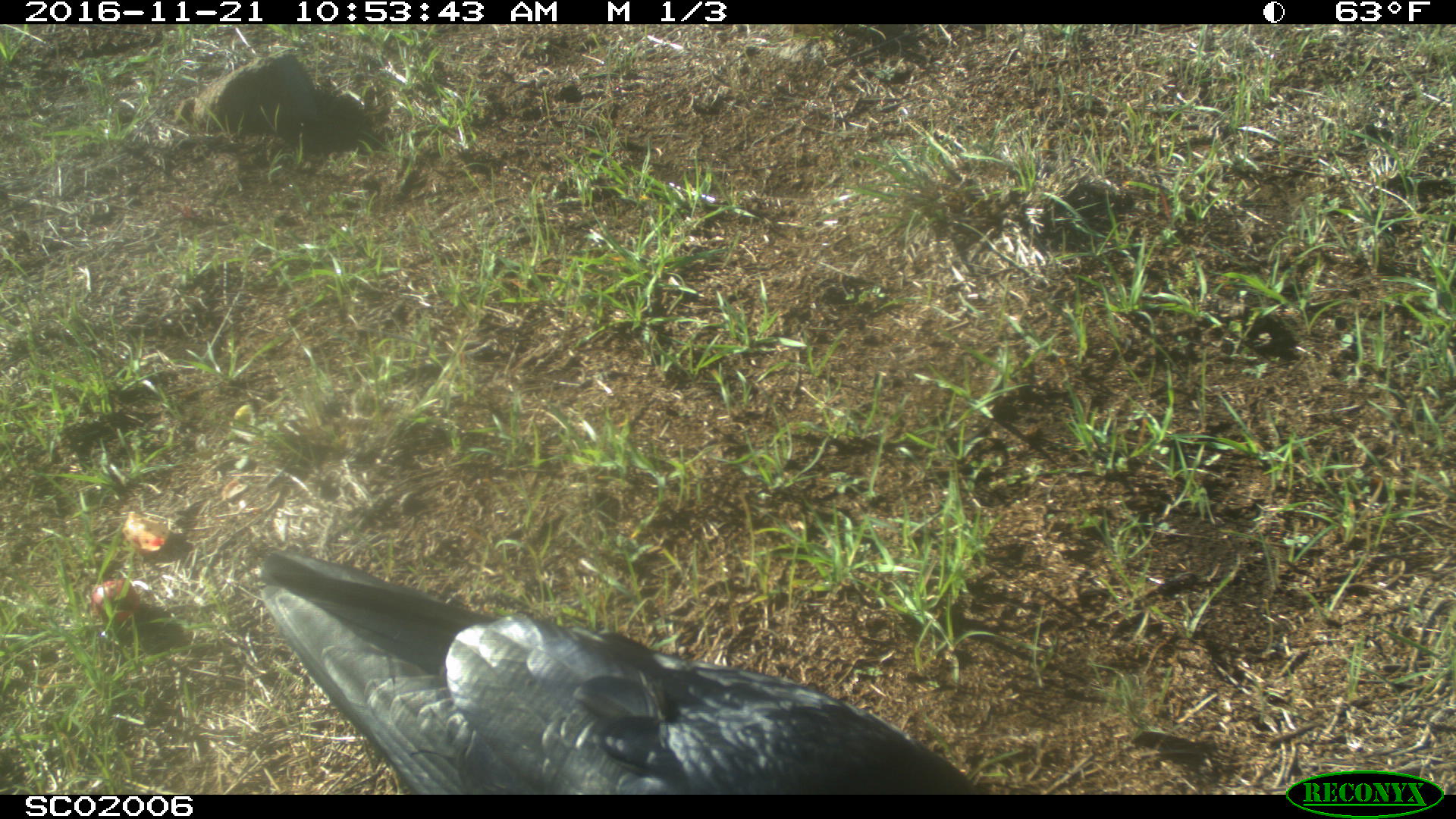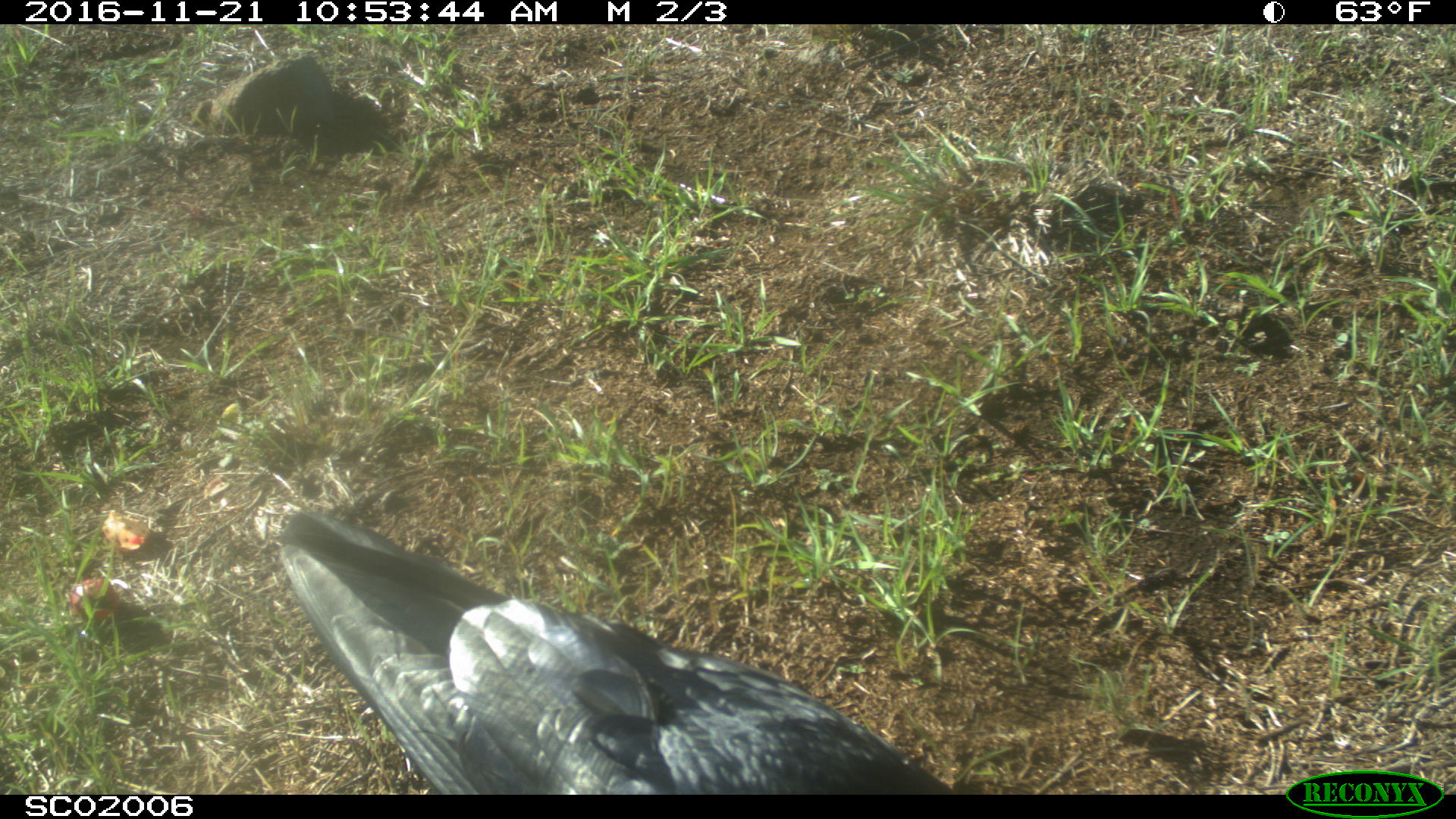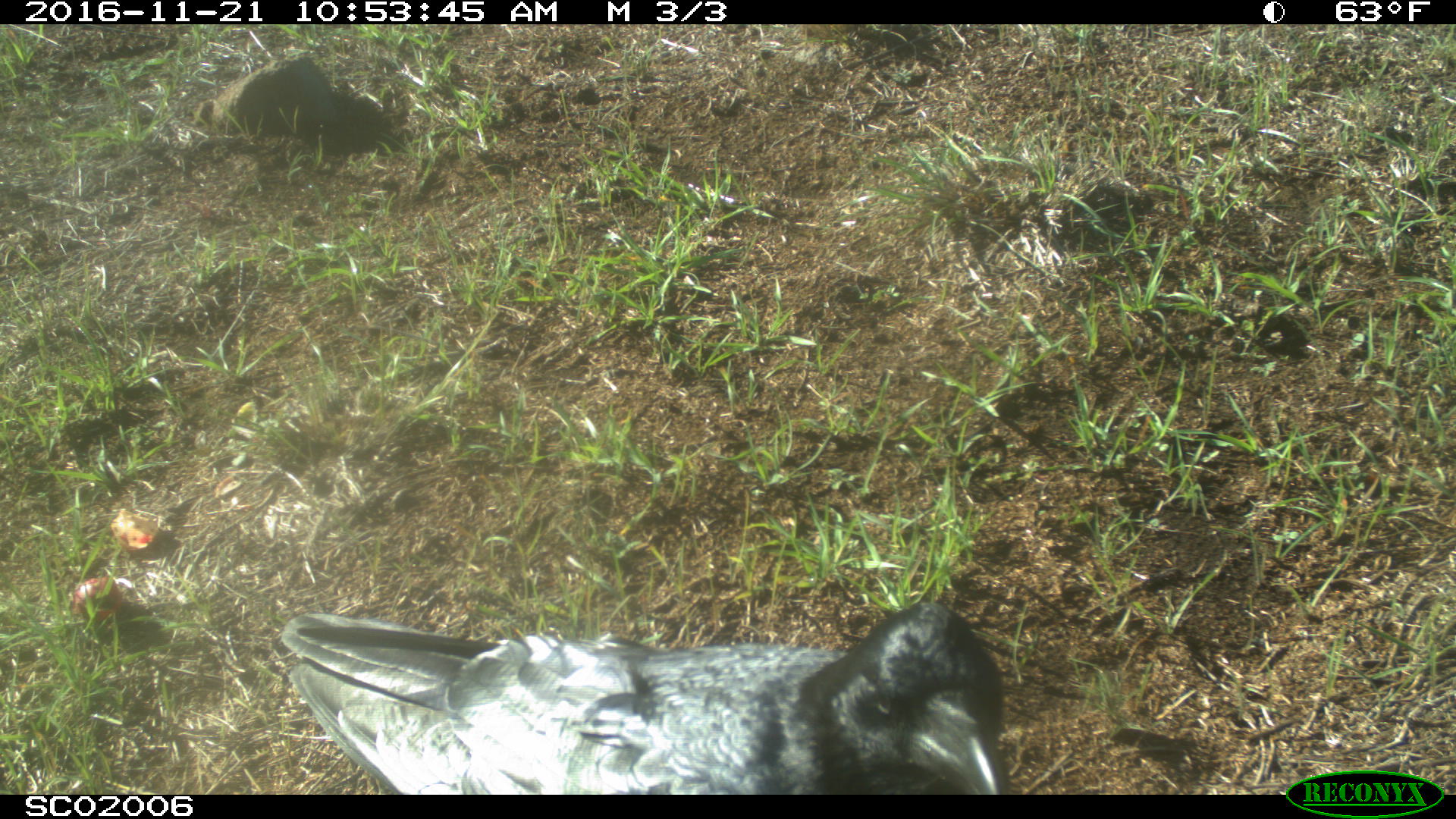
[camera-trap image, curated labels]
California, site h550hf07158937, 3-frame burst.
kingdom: Animalia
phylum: Chordata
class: Aves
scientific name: Aves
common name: bird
Bird (Aves).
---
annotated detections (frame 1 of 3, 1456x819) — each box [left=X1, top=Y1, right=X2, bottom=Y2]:
bird: [left=257, top=548, right=993, bottom=794]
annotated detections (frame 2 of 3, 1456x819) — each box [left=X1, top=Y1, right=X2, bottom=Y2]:
bird: [left=275, top=506, right=956, bottom=794]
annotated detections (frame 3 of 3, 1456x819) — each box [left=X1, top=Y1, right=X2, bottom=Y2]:
bird: [left=281, top=601, right=1007, bottom=794]